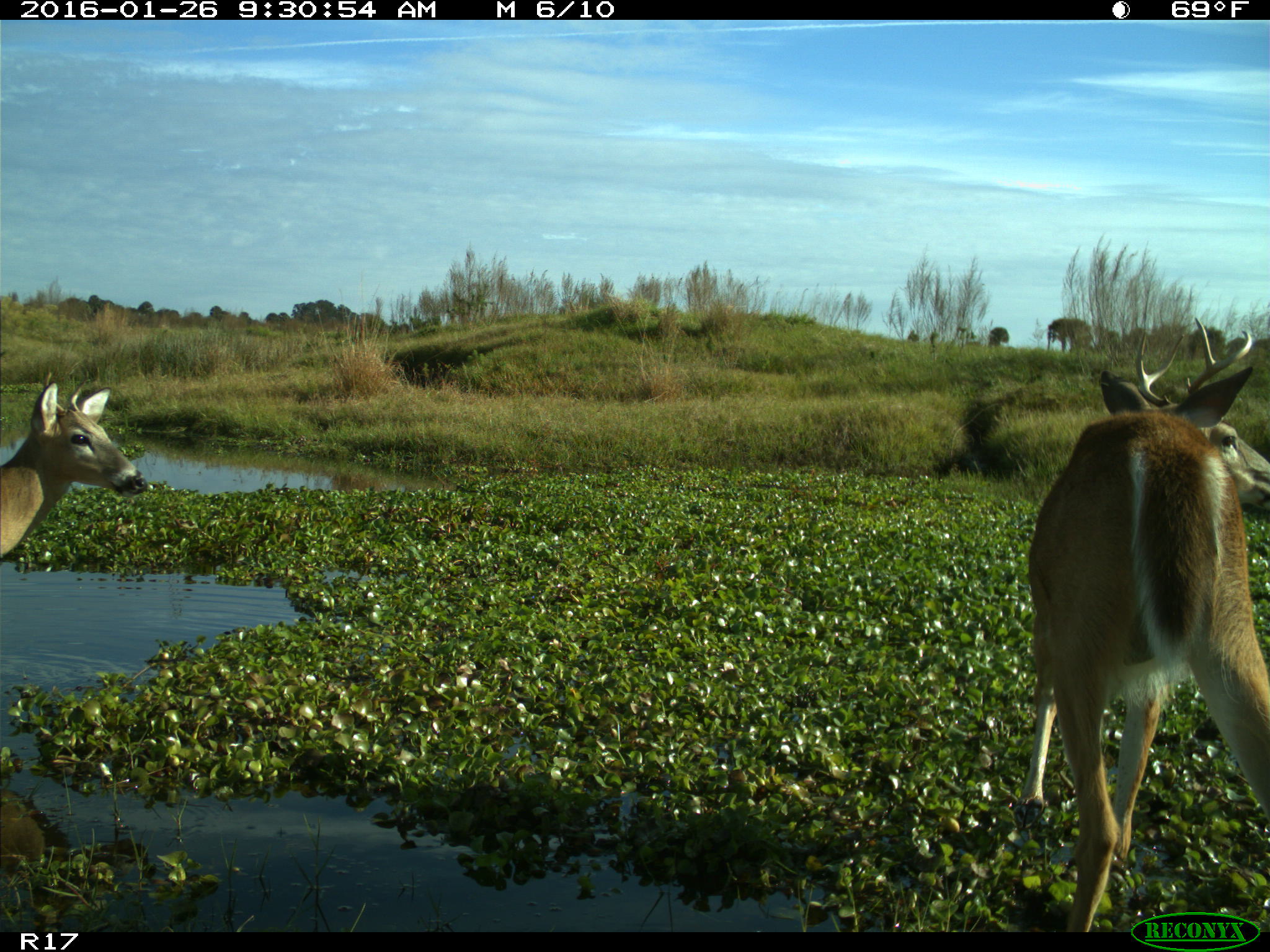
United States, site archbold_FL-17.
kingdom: Animalia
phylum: Chordata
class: Mammalia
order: Artiodactyla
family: Cervidae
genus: Odocoileus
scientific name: Odocoileus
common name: deer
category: unidentified deer